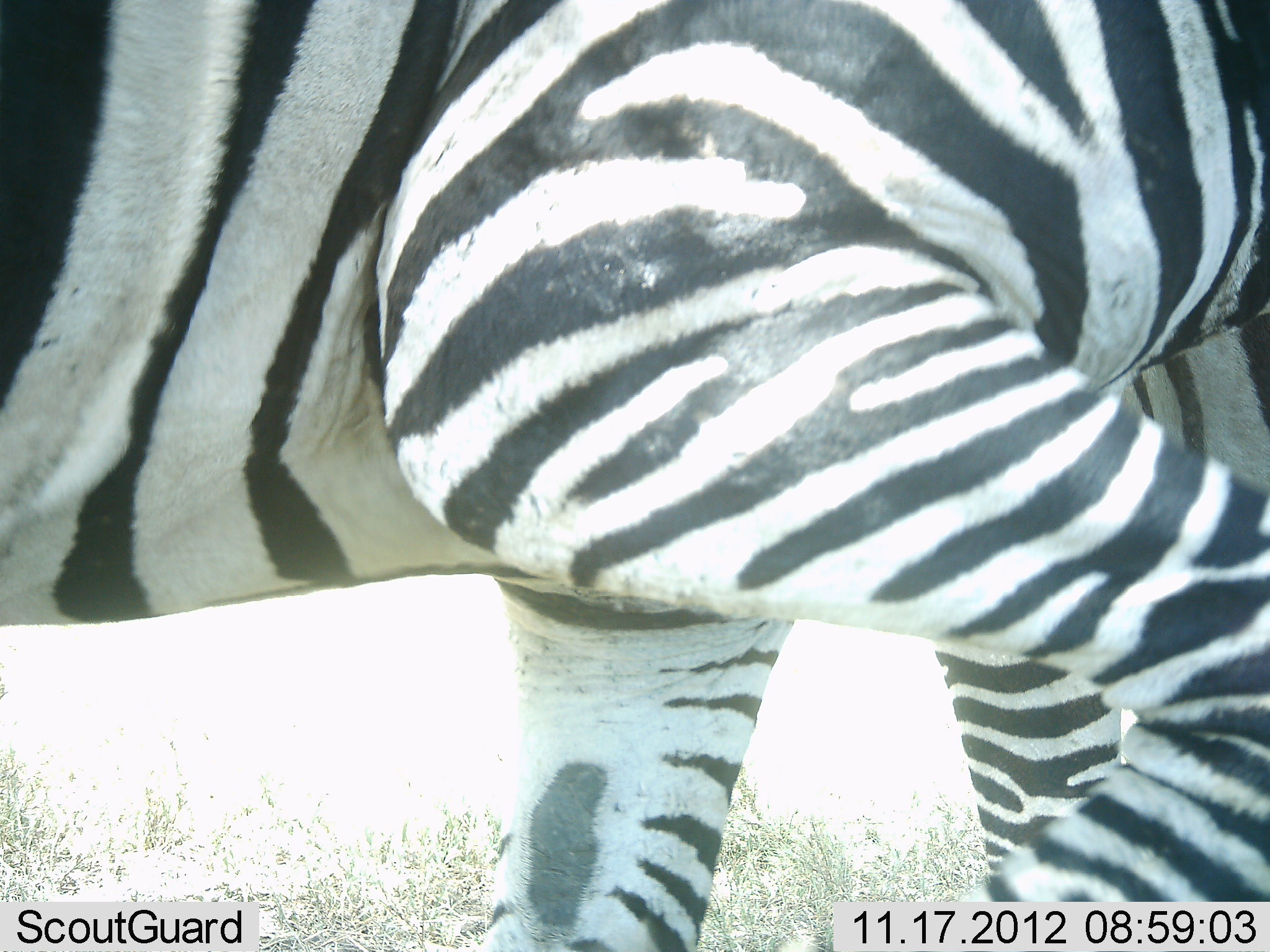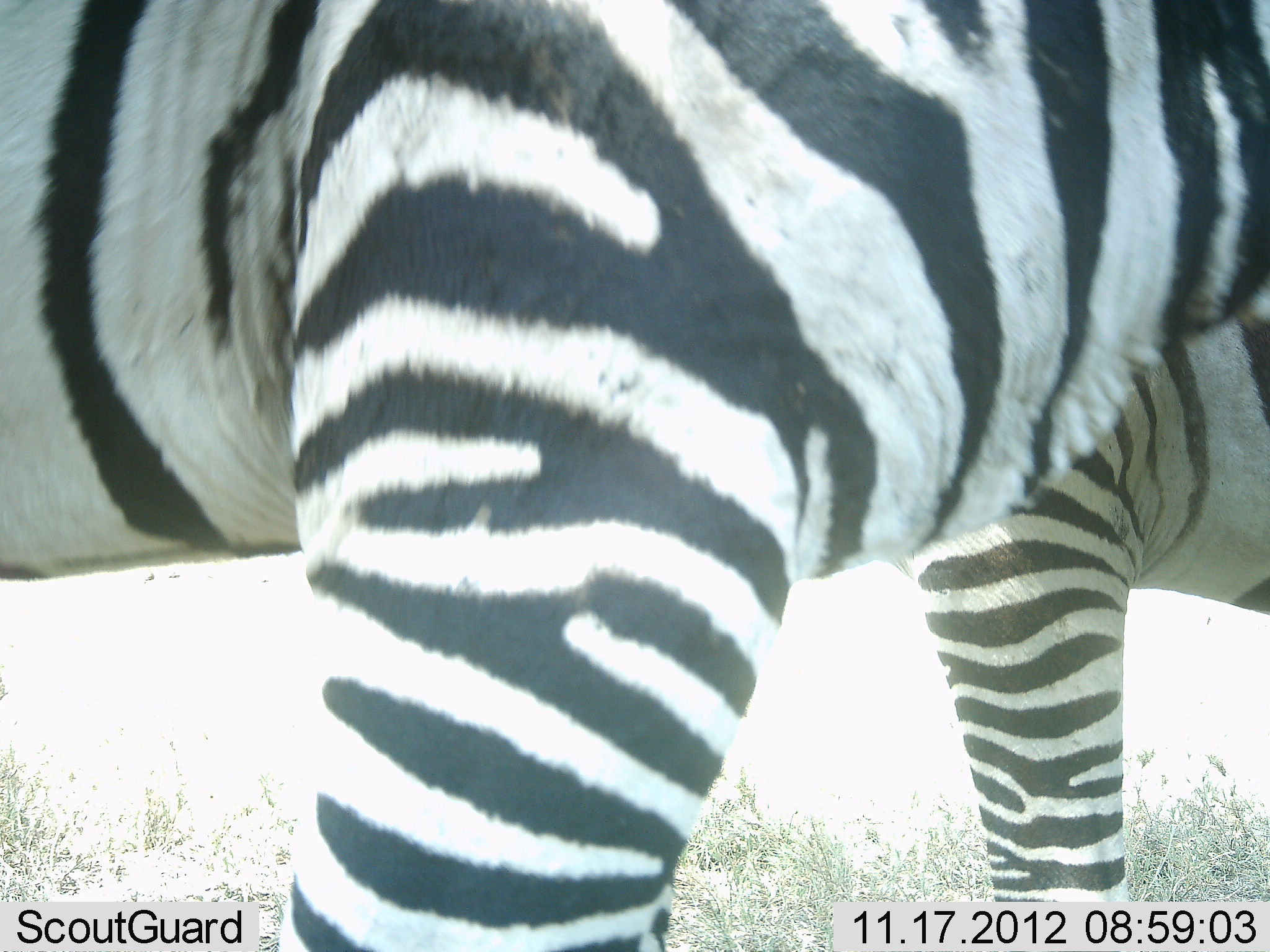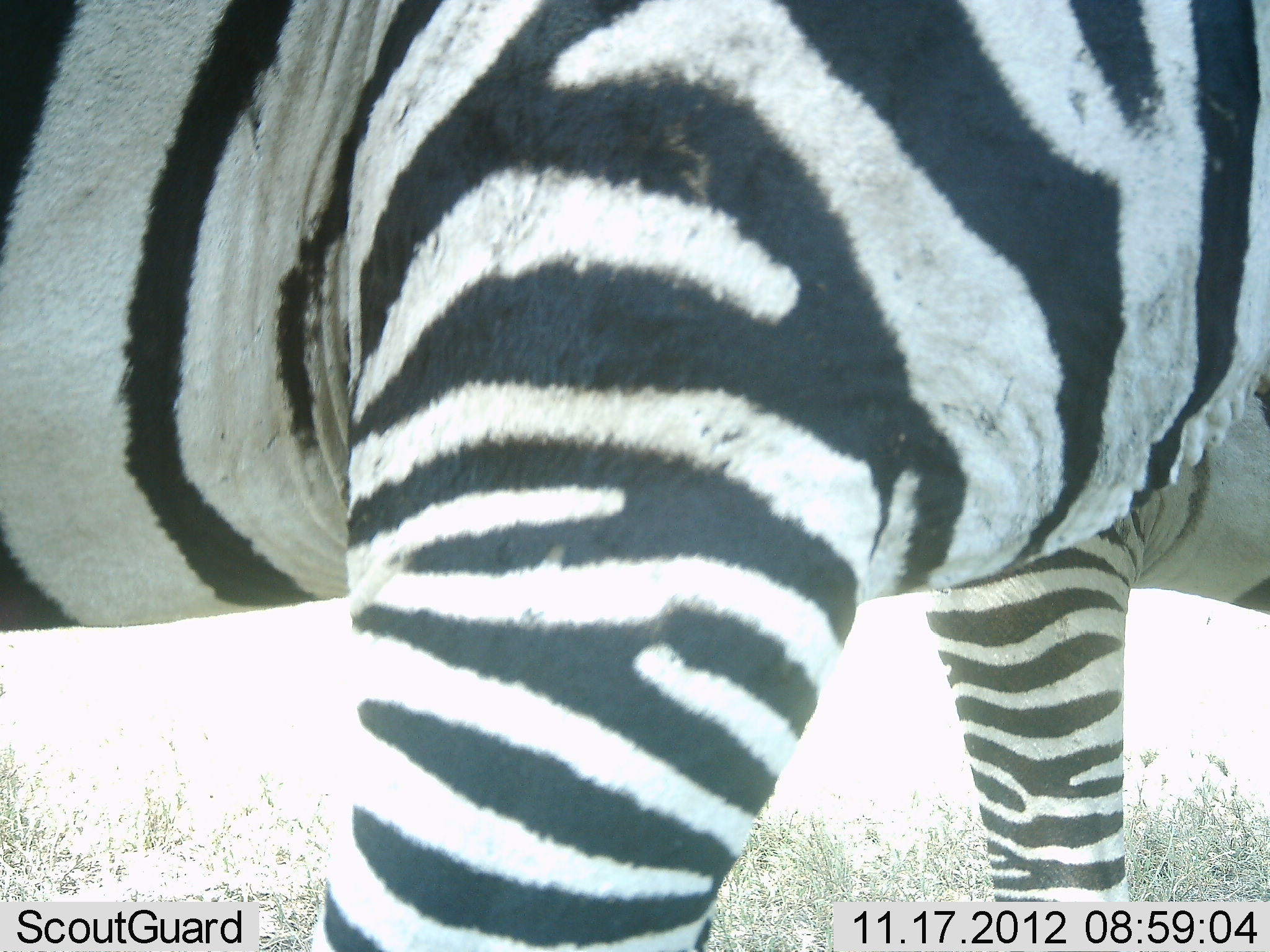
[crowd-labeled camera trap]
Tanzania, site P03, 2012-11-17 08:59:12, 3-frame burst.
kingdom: Animalia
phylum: Chordata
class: Mammalia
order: Perissodactyla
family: Equidae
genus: Equus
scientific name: Equus quagga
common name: plains zebra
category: zebra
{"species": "zebra (plains zebra) (Equus quagga)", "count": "2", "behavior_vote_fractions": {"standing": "80%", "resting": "0%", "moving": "30%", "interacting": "10%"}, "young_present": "0%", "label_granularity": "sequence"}